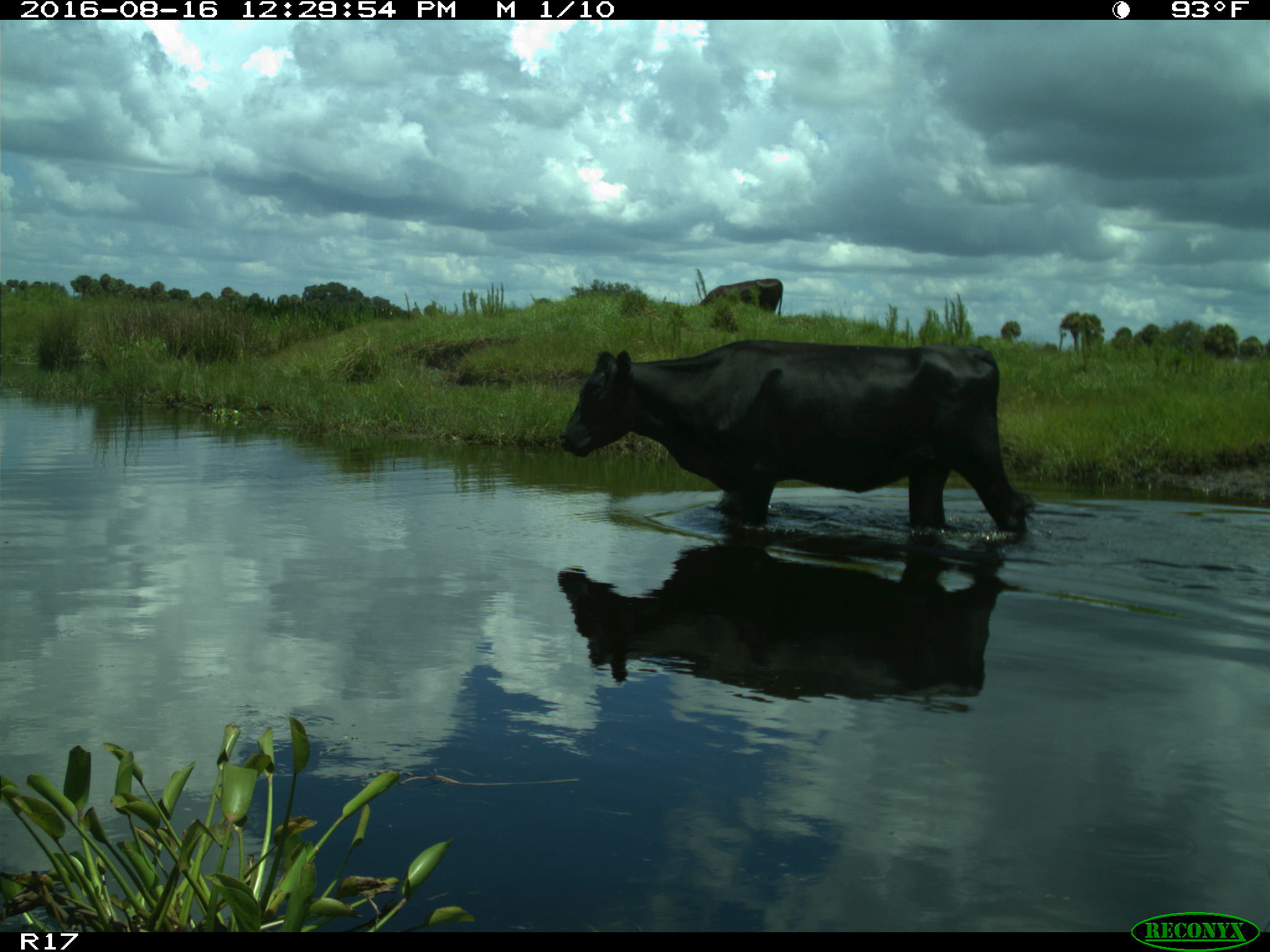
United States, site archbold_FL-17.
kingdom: Animalia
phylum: Chordata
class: Mammalia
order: Artiodactyla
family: Bovidae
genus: Bos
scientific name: Bos taurus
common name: domestic cow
Bos taurus (domestic cow).